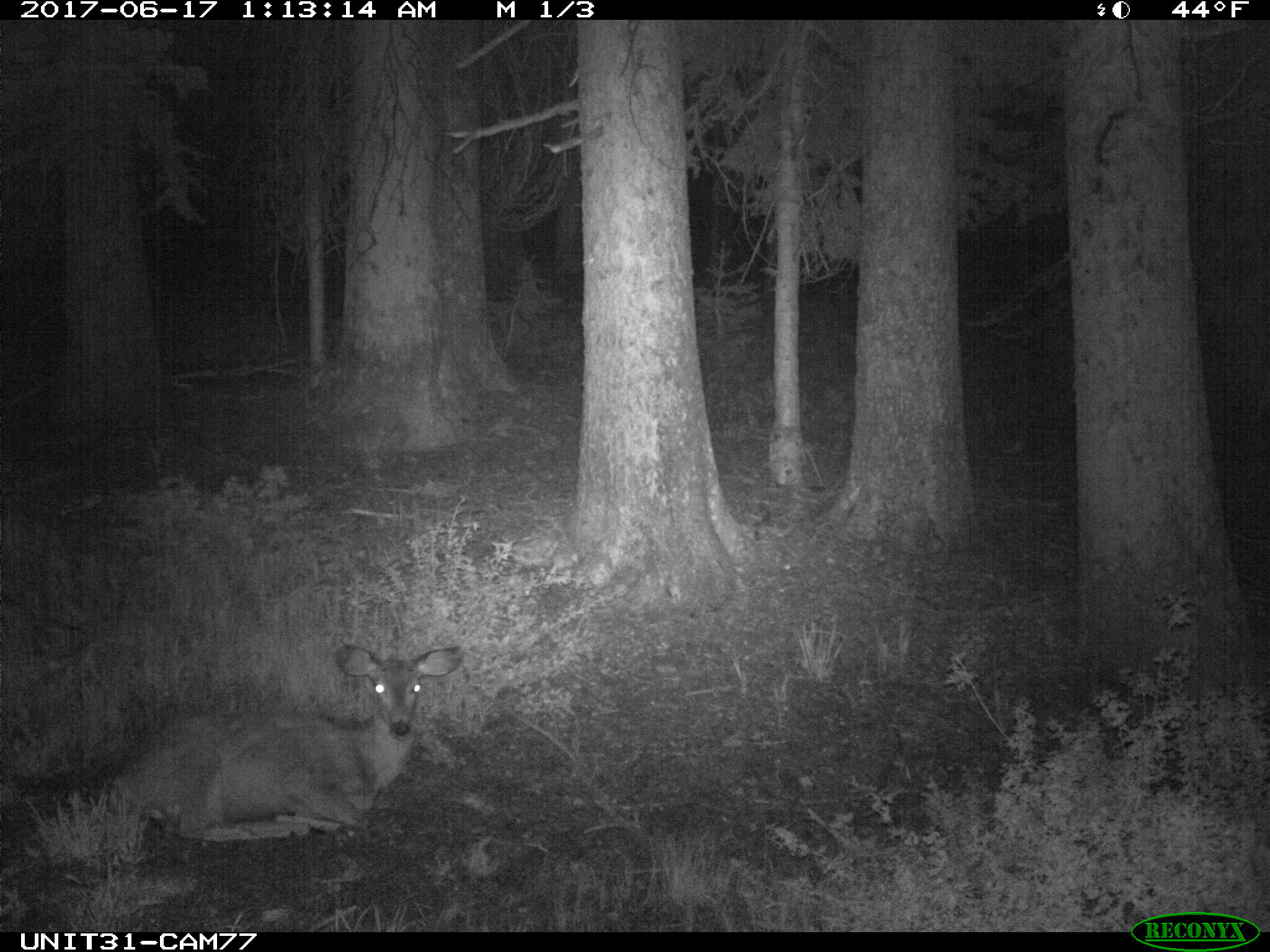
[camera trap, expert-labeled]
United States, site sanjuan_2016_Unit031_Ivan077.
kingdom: Animalia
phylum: Chordata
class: Mammalia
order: Artiodactyla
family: Cervidae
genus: Odocoileus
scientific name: Odocoileus hemionus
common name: mule deer